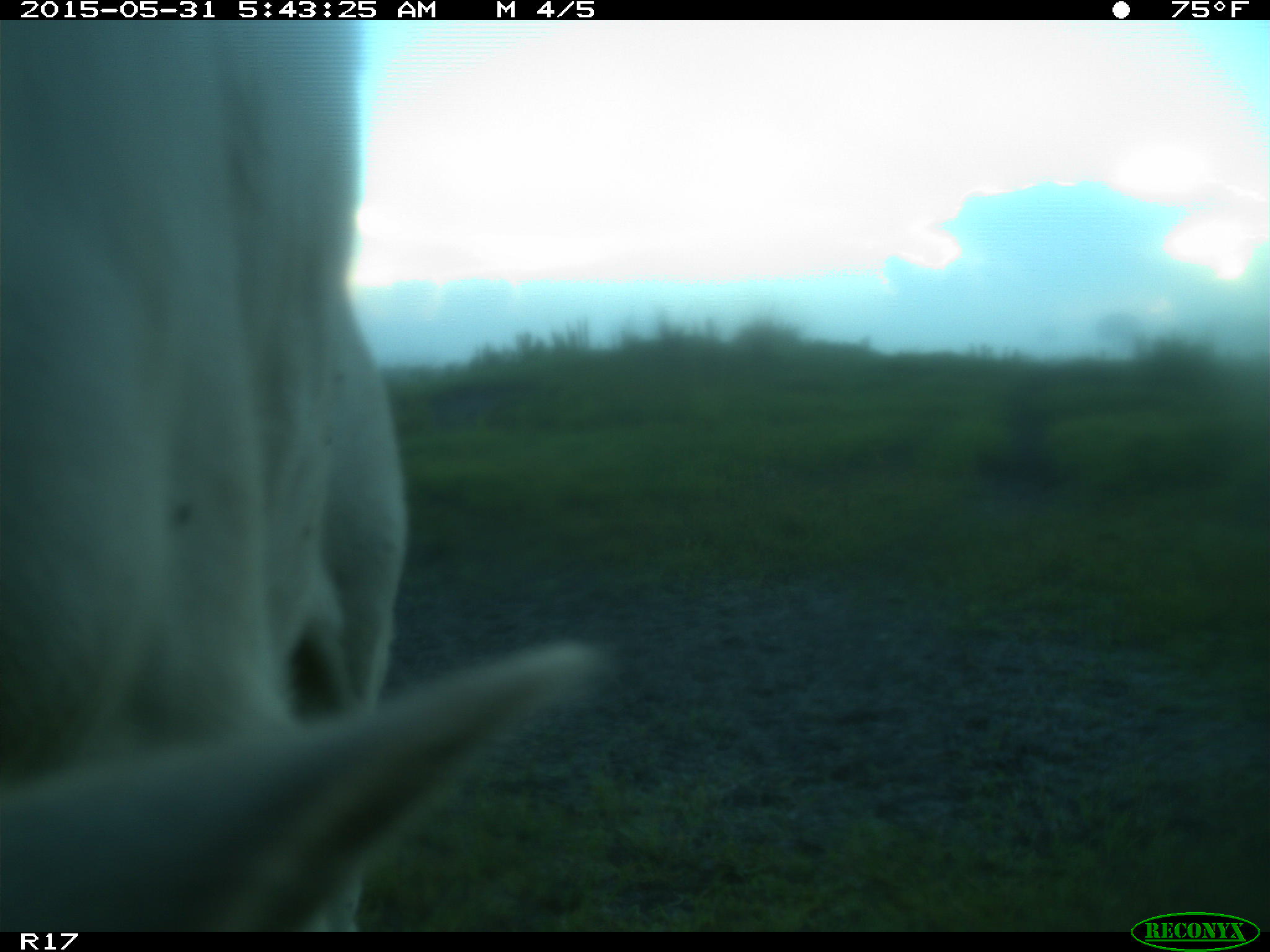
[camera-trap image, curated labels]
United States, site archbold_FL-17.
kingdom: Animalia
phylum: Chordata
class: Mammalia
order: Artiodactyla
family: Bovidae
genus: Bos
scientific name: Bos taurus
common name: domestic cow